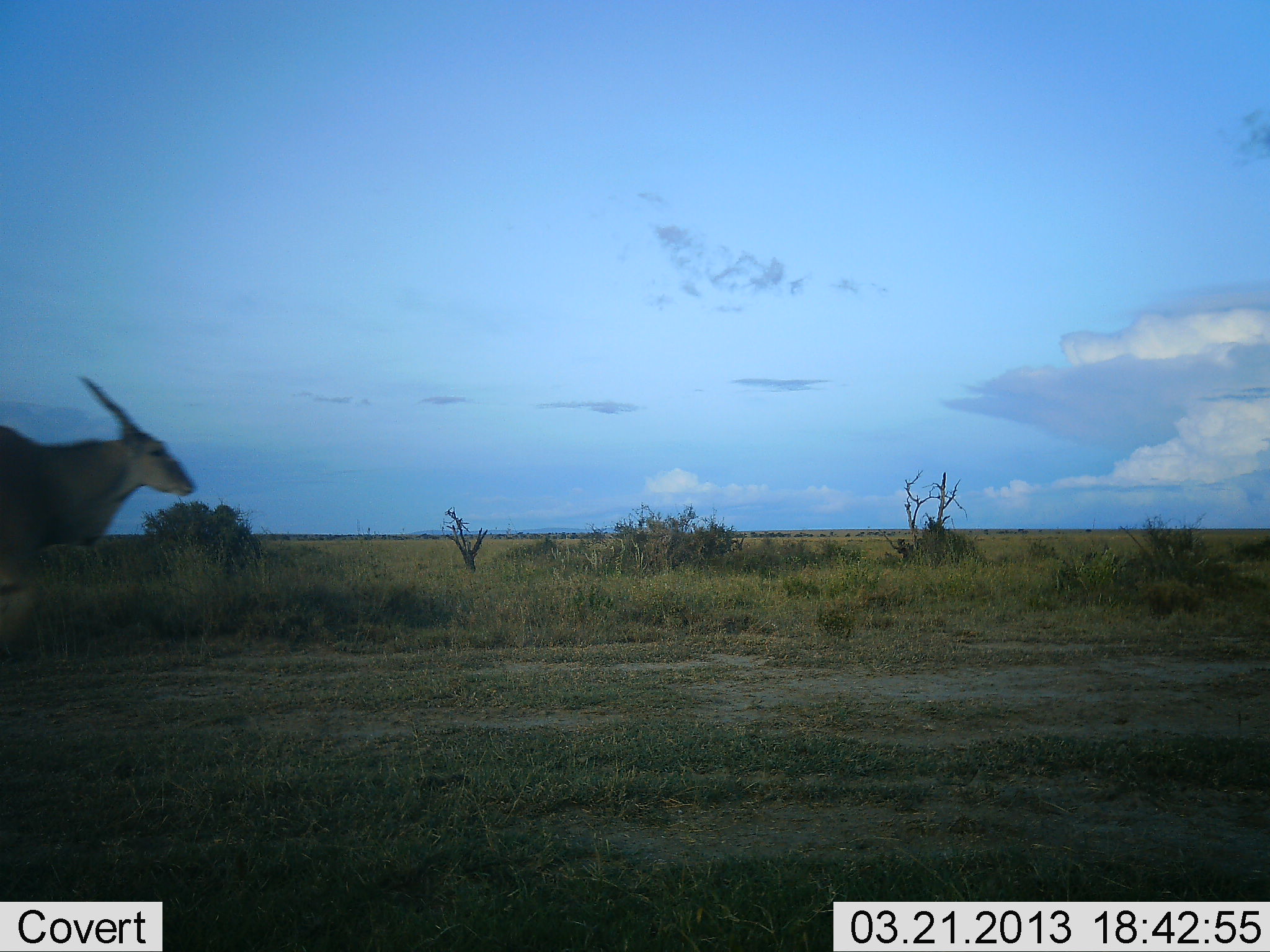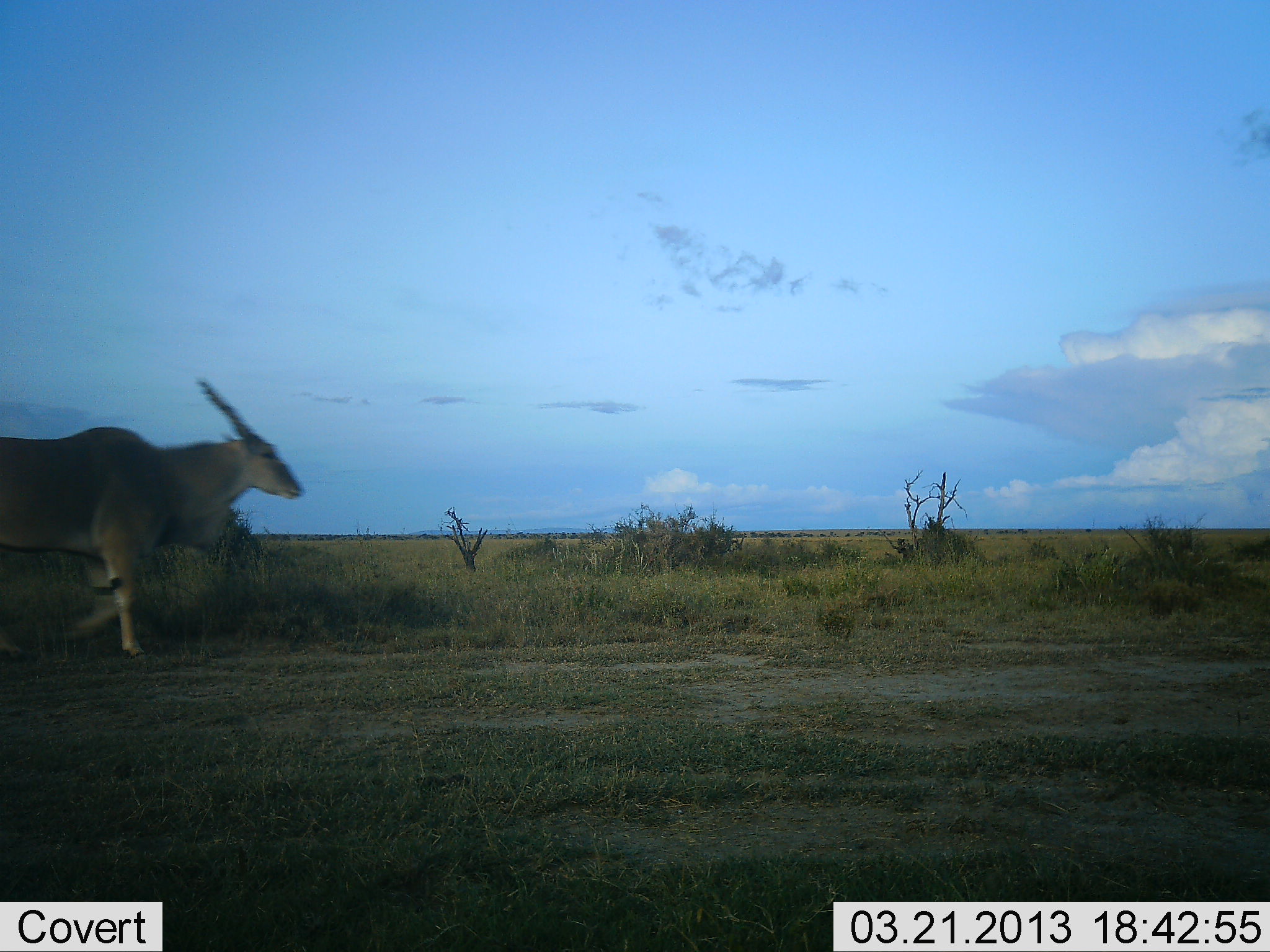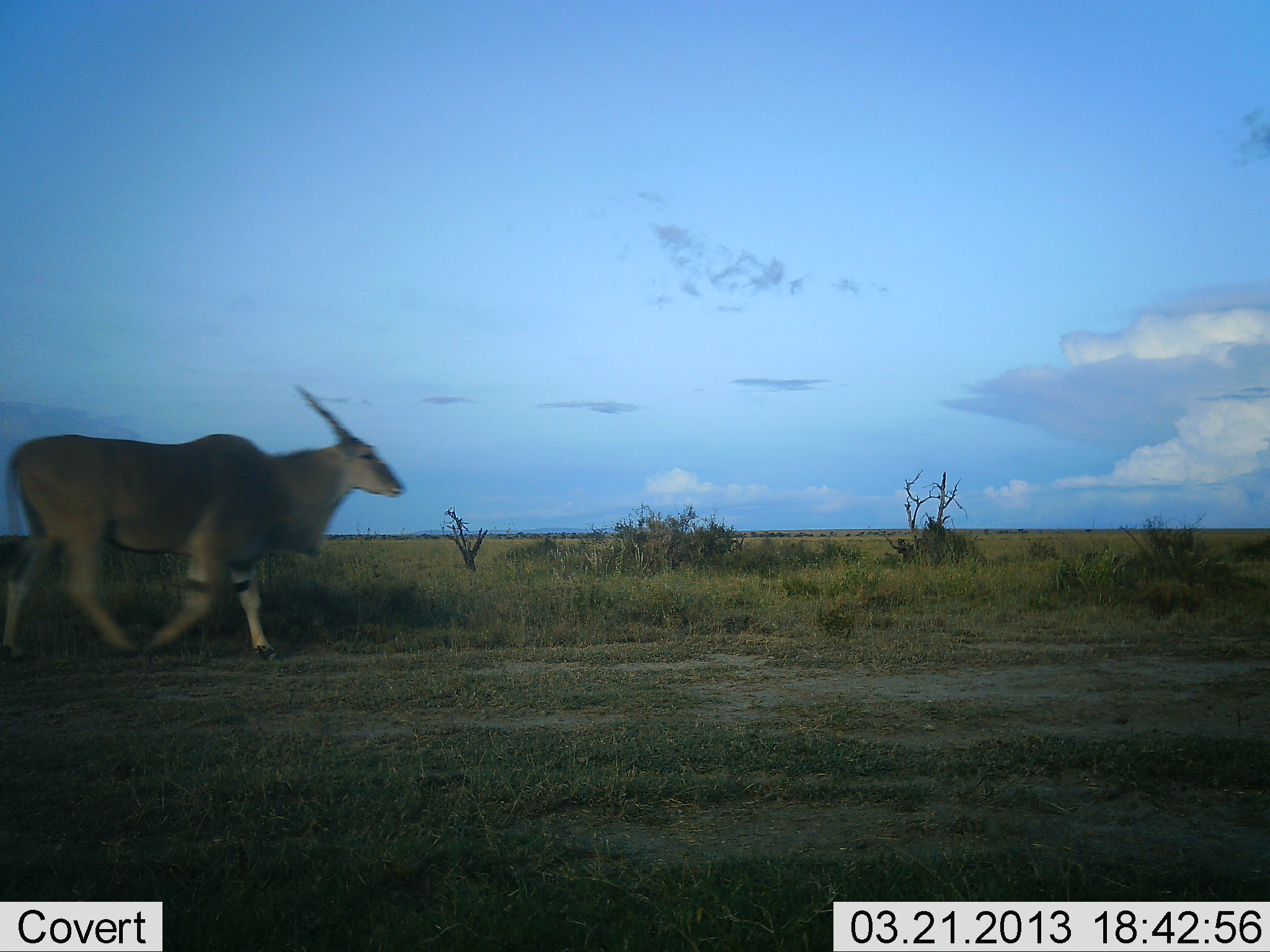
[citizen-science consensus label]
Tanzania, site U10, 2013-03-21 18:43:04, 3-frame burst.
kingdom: Animalia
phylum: Chordata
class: Mammalia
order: Artiodactyla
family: Bovidae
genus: Tragelaphus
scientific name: Tragelaphus oryx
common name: eland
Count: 1.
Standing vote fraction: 0%.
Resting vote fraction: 4%.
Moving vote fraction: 96%.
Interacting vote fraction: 0%.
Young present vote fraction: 0%.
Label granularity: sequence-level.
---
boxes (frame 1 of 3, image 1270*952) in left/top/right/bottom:
animal: 0/370/201/622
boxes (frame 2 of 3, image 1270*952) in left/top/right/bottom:
animal: 0/379/309/667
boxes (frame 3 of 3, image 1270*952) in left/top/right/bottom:
animal: 0/381/408/669